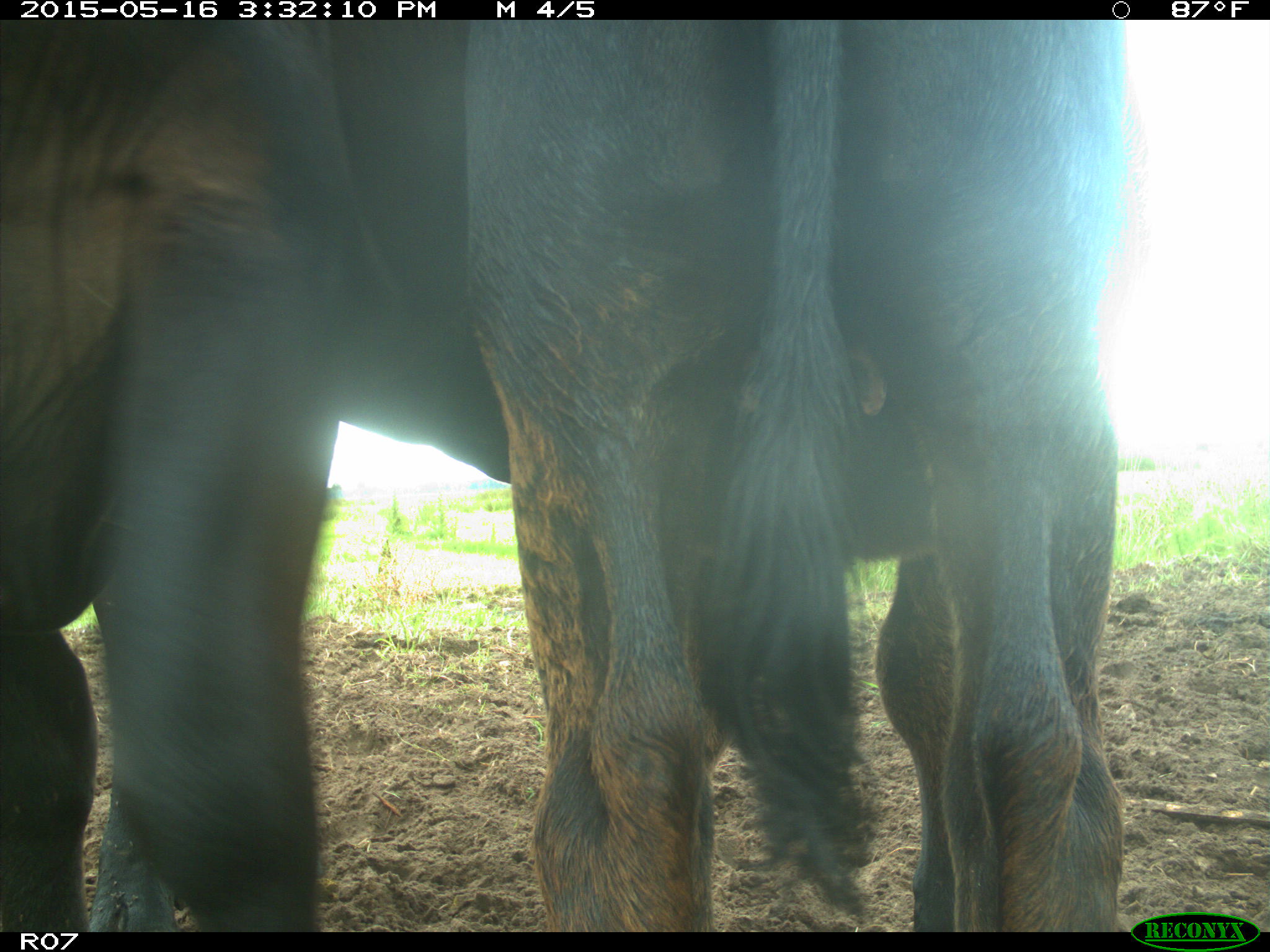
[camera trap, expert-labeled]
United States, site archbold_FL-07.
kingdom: Animalia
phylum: Chordata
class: Mammalia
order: Artiodactyla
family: Bovidae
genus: Bos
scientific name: Bos taurus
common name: domestic cow